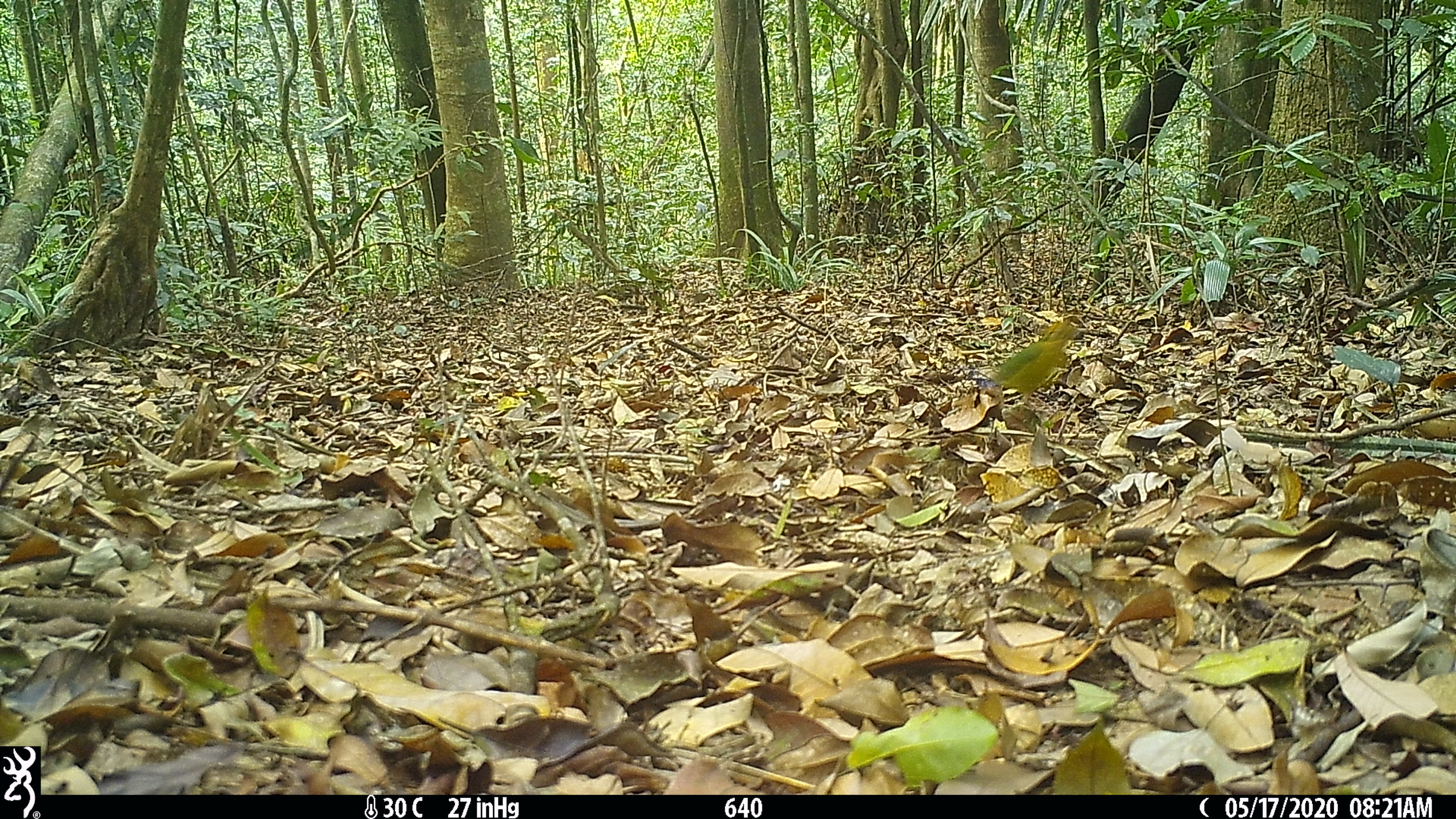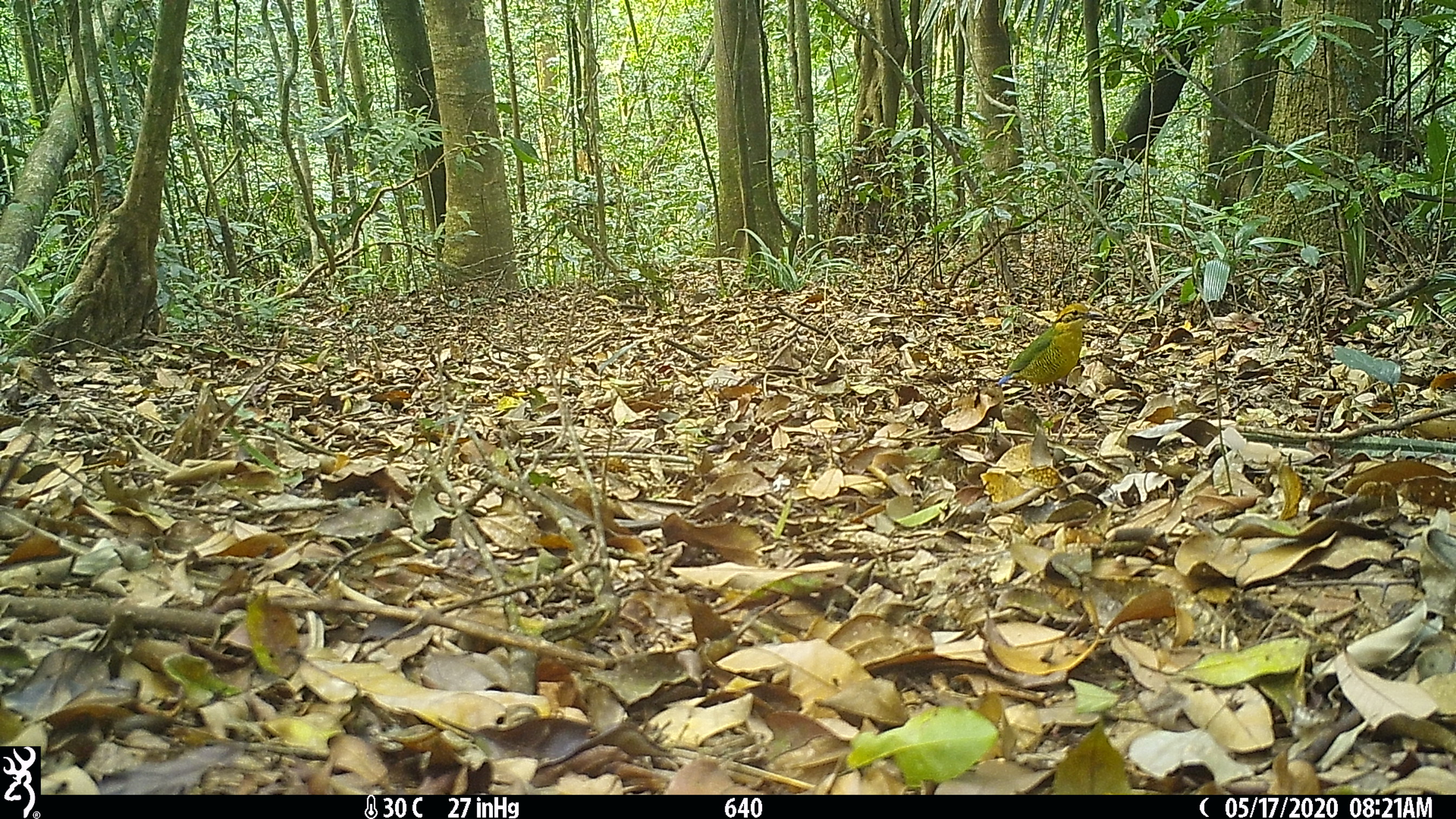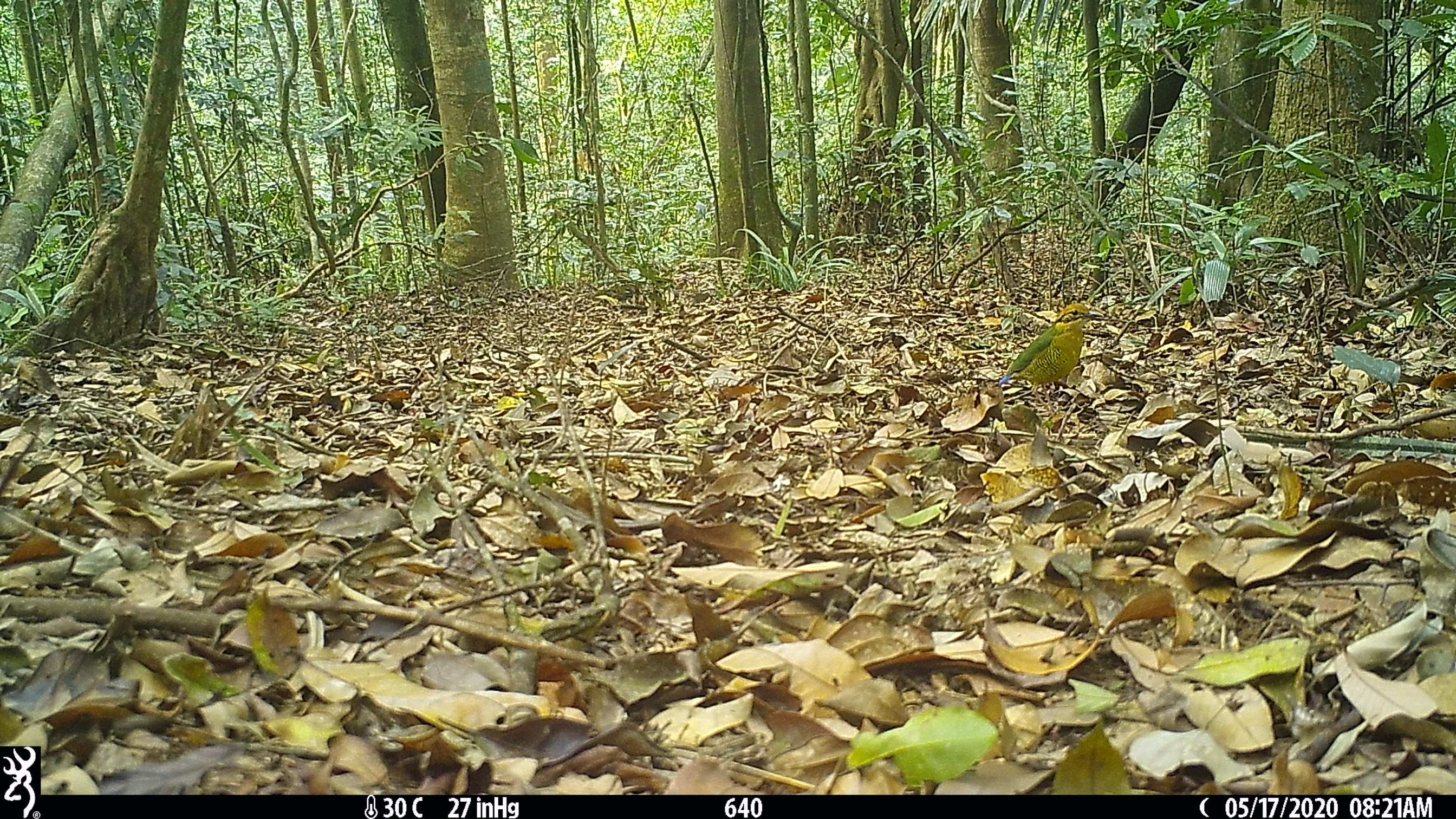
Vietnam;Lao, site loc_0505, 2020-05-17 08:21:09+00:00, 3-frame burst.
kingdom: Animalia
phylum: Chordata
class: Aves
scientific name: Aves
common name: bird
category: unidentified bird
Unidentified bird (bird) (Aves). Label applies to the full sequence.